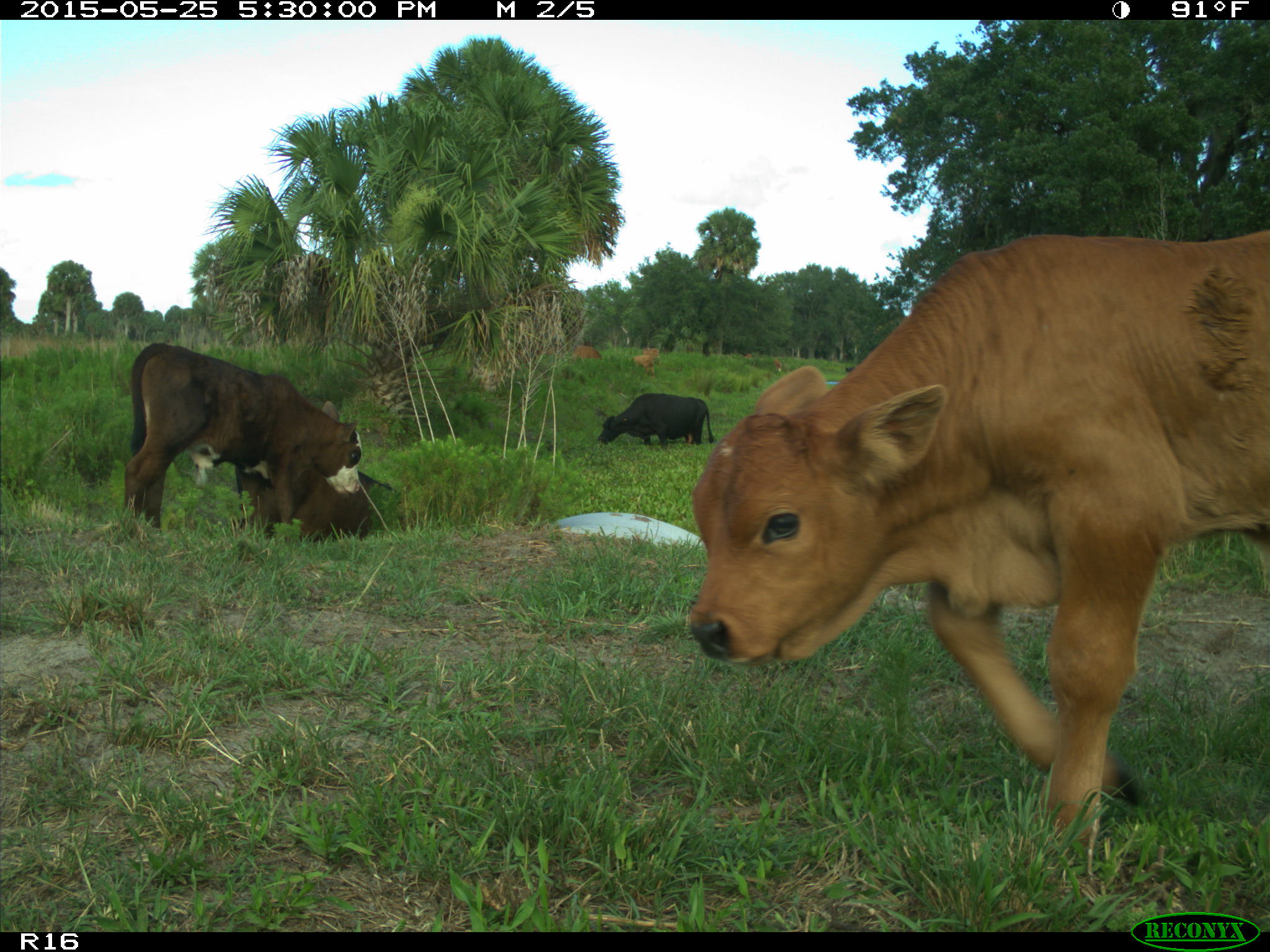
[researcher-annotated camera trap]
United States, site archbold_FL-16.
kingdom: Animalia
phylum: Chordata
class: Mammalia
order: Artiodactyla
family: Bovidae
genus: Bos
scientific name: Bos taurus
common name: domestic cow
Bos taurus (domestic cow).